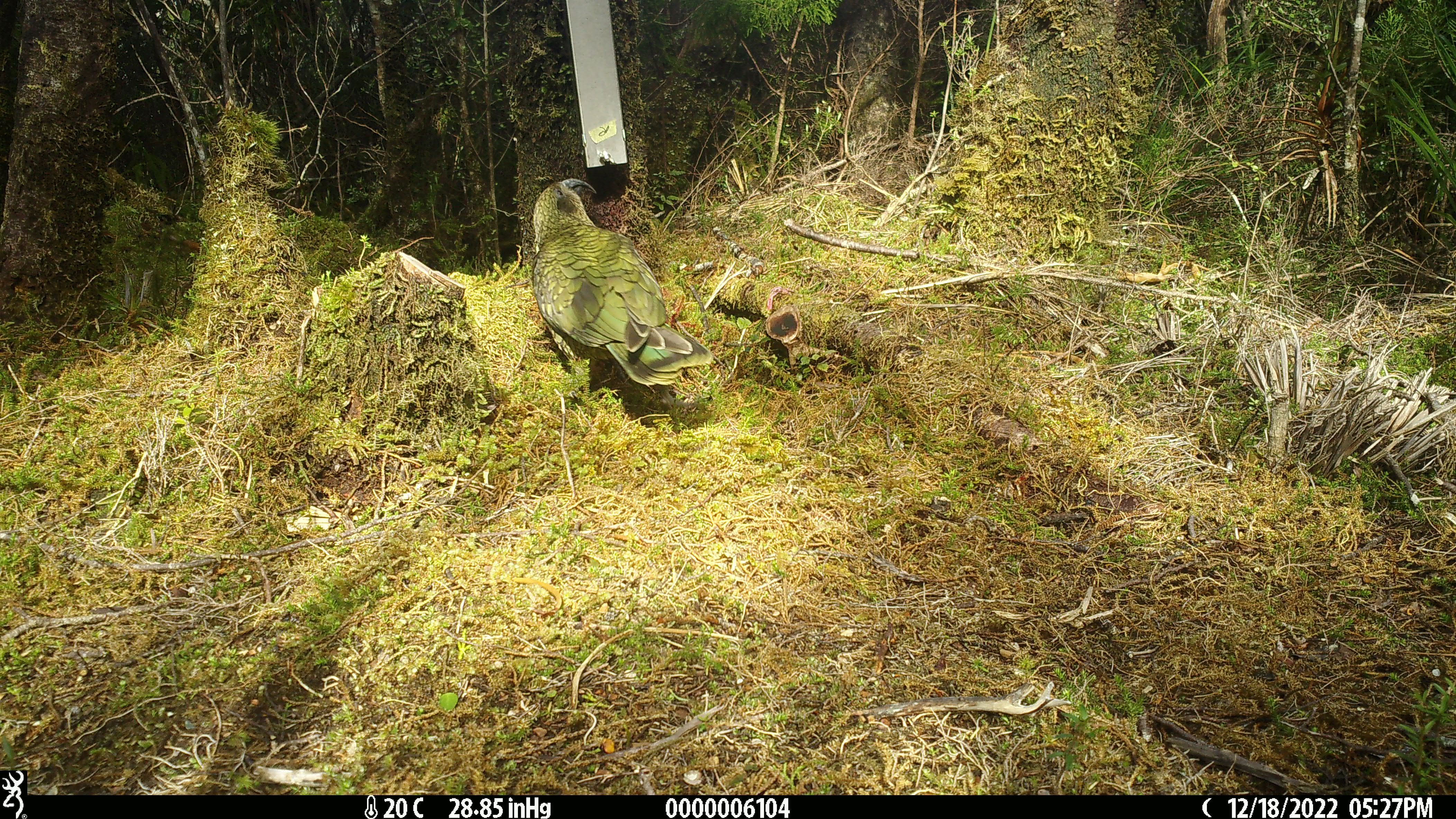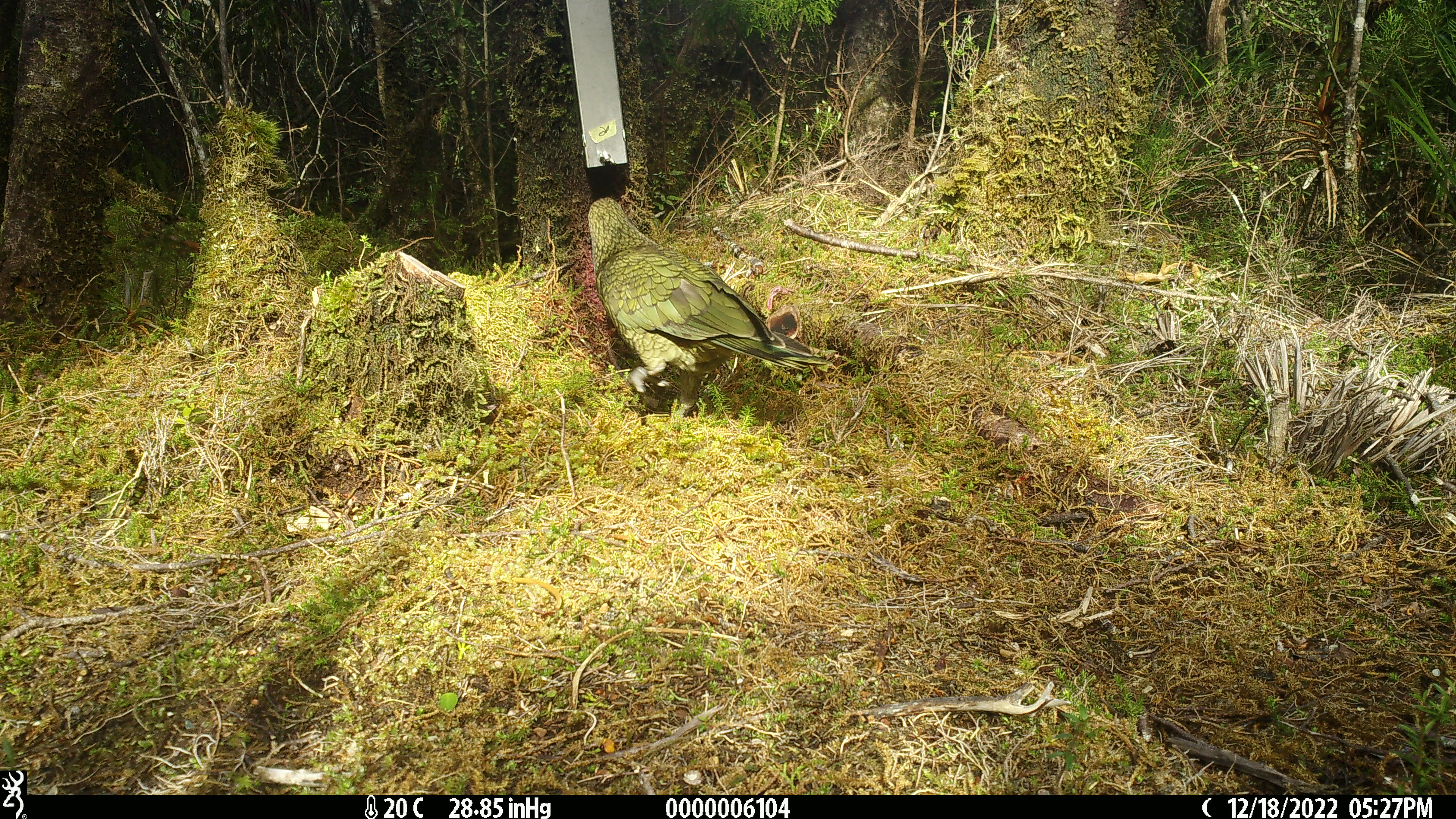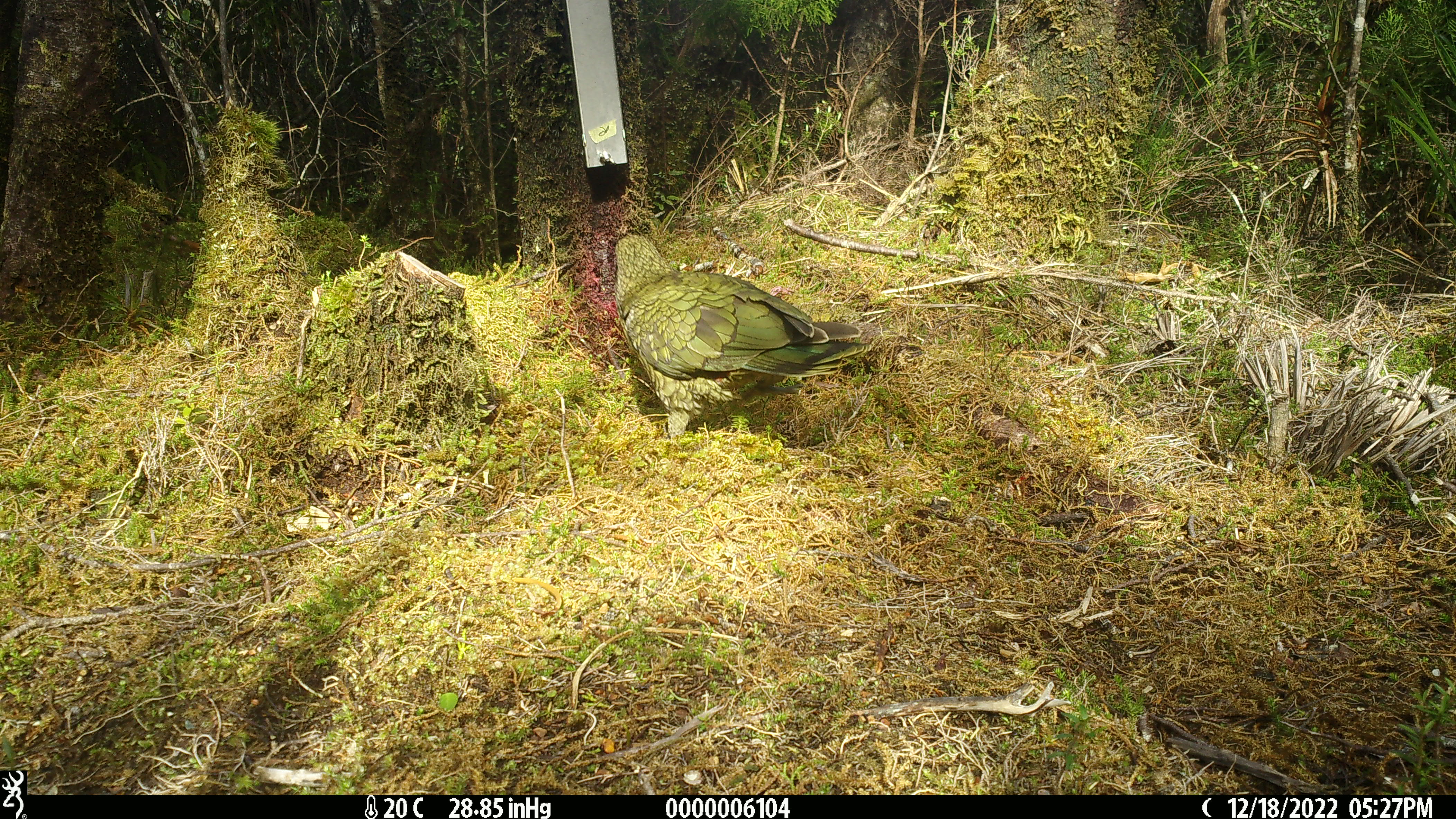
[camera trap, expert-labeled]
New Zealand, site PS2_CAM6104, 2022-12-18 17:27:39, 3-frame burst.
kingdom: Animalia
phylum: Chordata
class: Aves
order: Psittaciformes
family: Strigopidae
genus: Nestor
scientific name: Nestor notabilis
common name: kea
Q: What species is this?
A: Kea (Nestor notabilis).